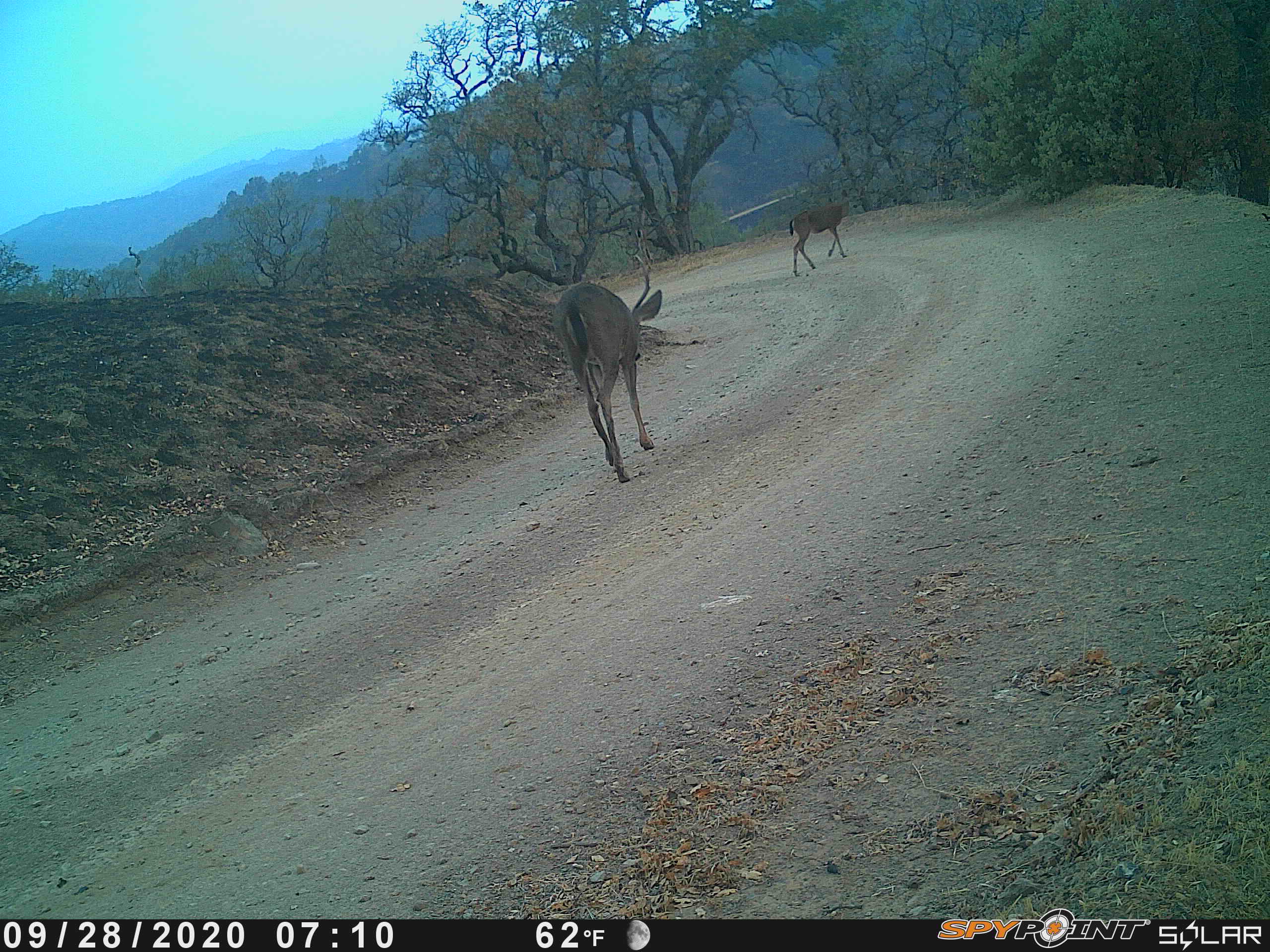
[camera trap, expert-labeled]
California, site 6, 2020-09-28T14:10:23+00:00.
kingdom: Animalia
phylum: Chordata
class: Mammalia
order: Artiodactyla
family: Cervidae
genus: Odocoileus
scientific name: Odocoileus hemionus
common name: mule deer